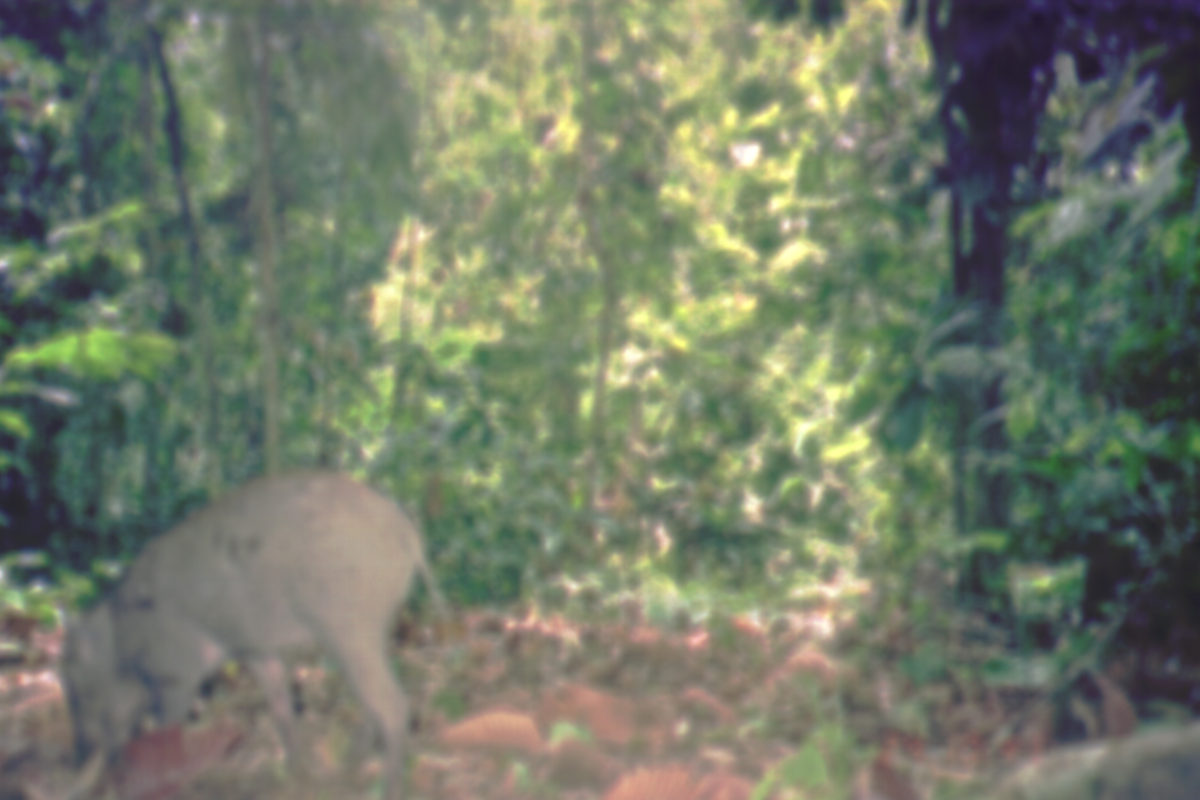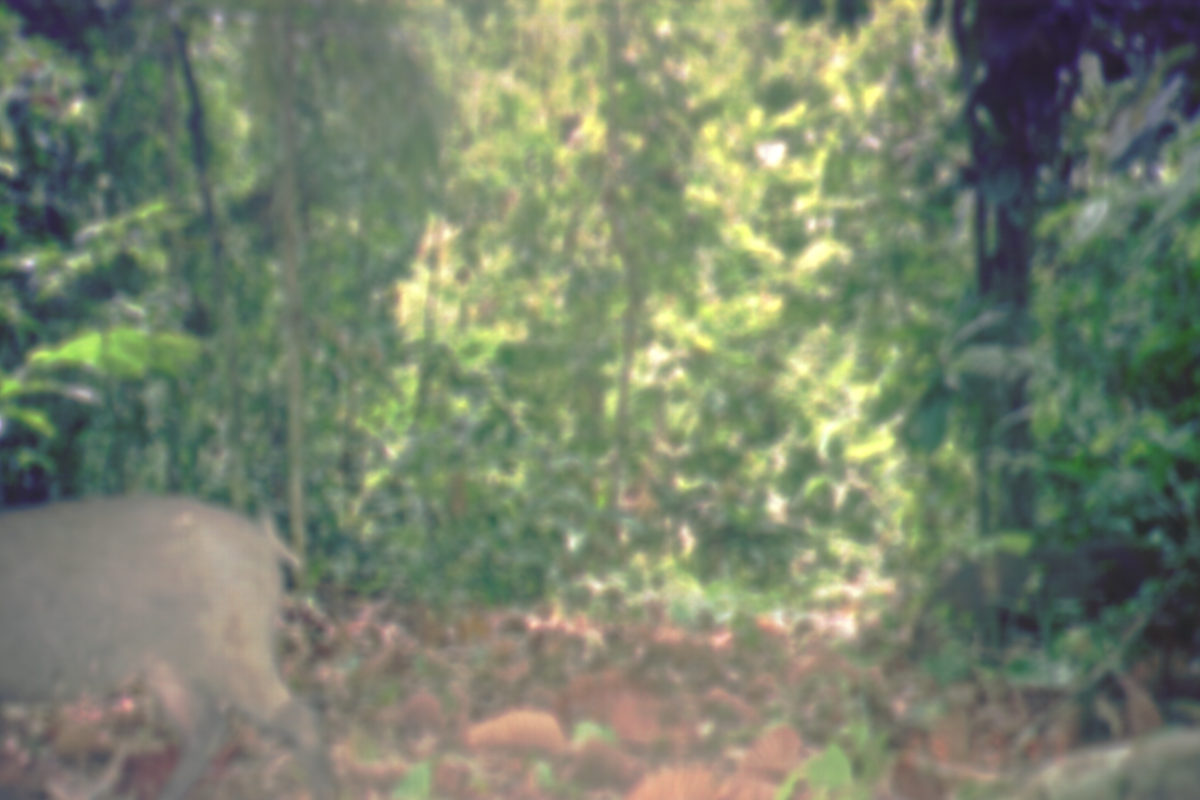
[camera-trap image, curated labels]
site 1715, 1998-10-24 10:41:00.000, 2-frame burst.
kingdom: Animalia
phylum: Chordata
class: Mammalia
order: Artiodactyla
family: Suidae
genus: Sus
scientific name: Sus scrofa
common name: wild boar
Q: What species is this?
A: Sus scrofa (wild boar).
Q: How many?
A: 1.